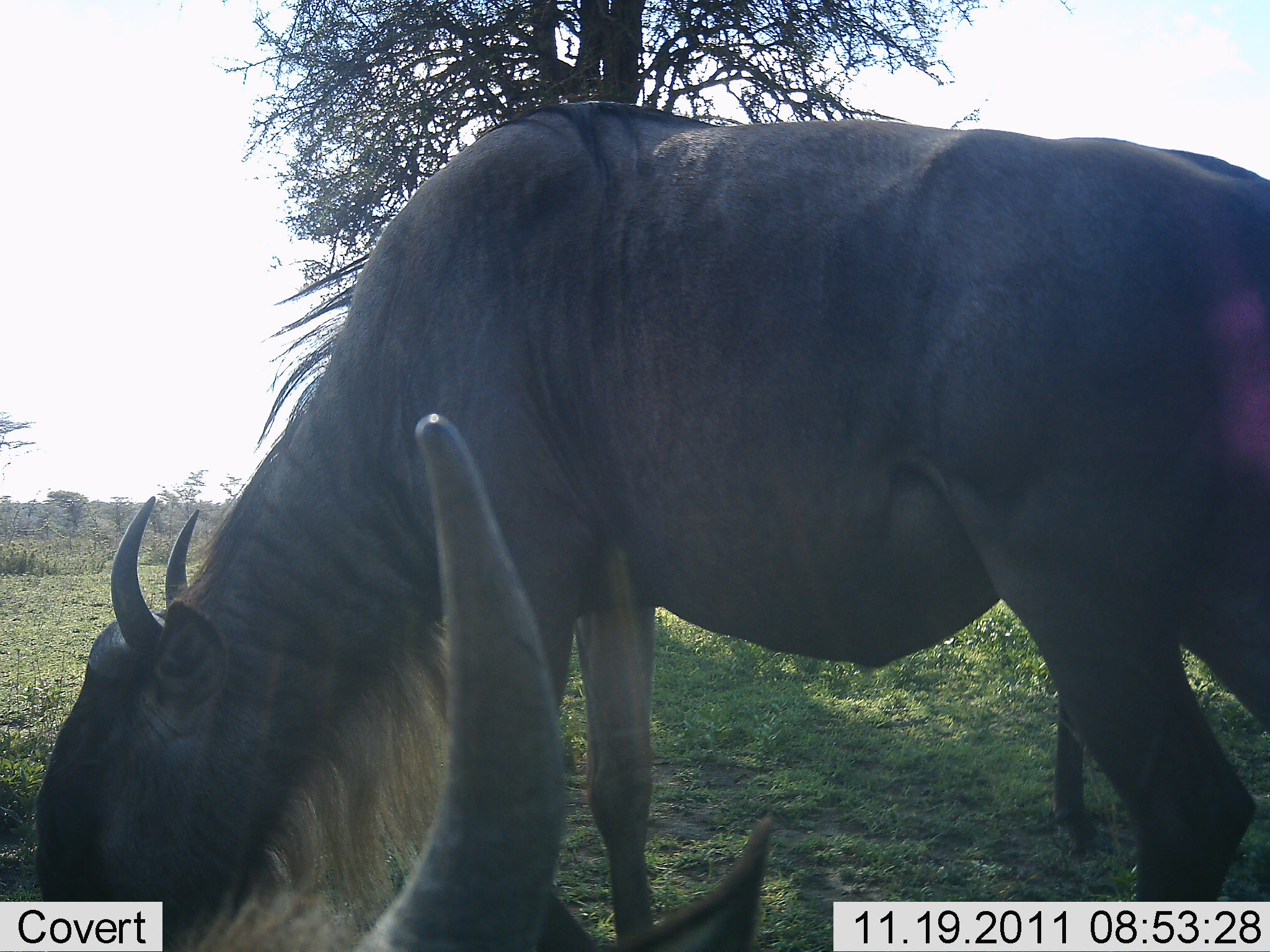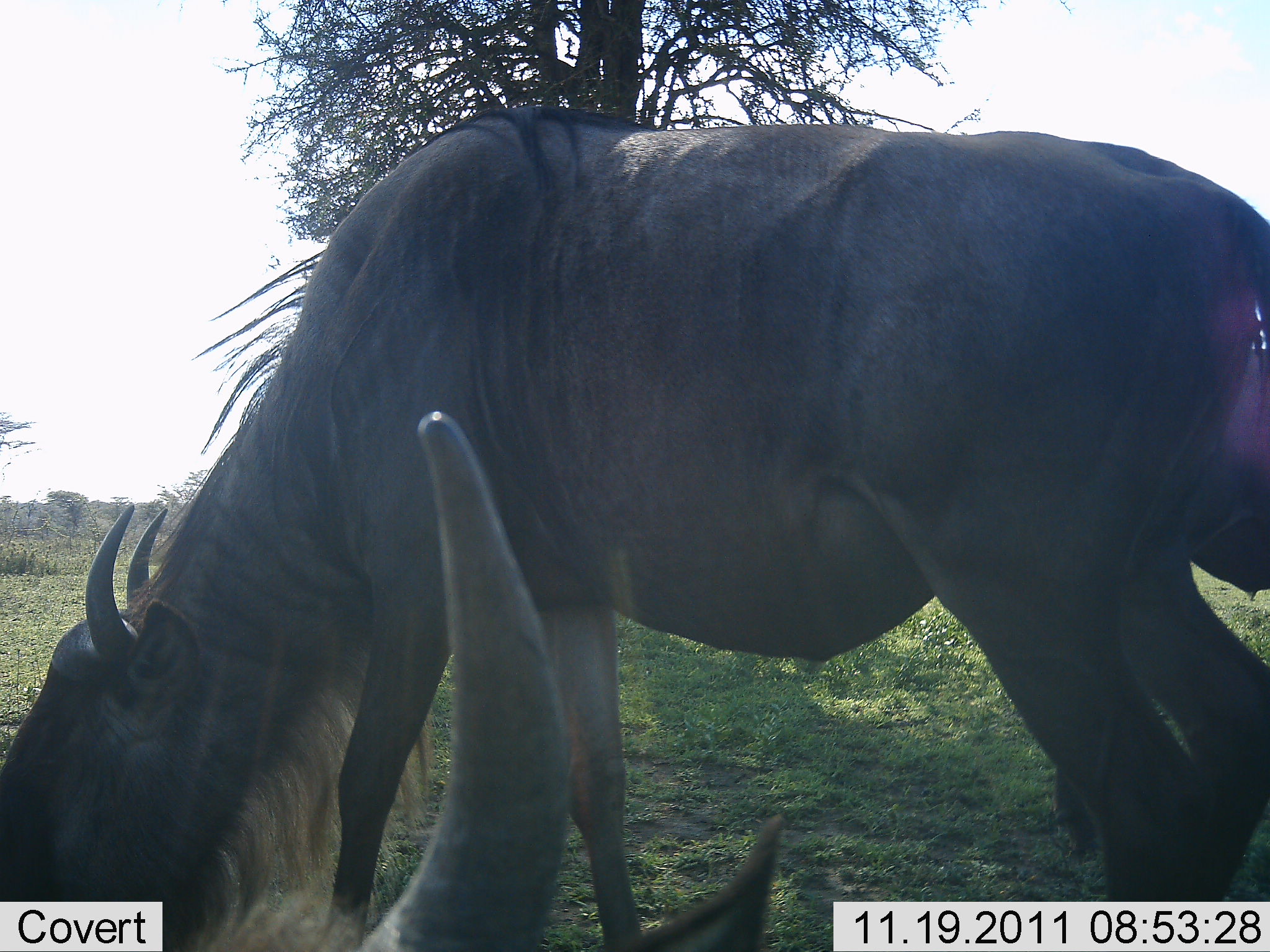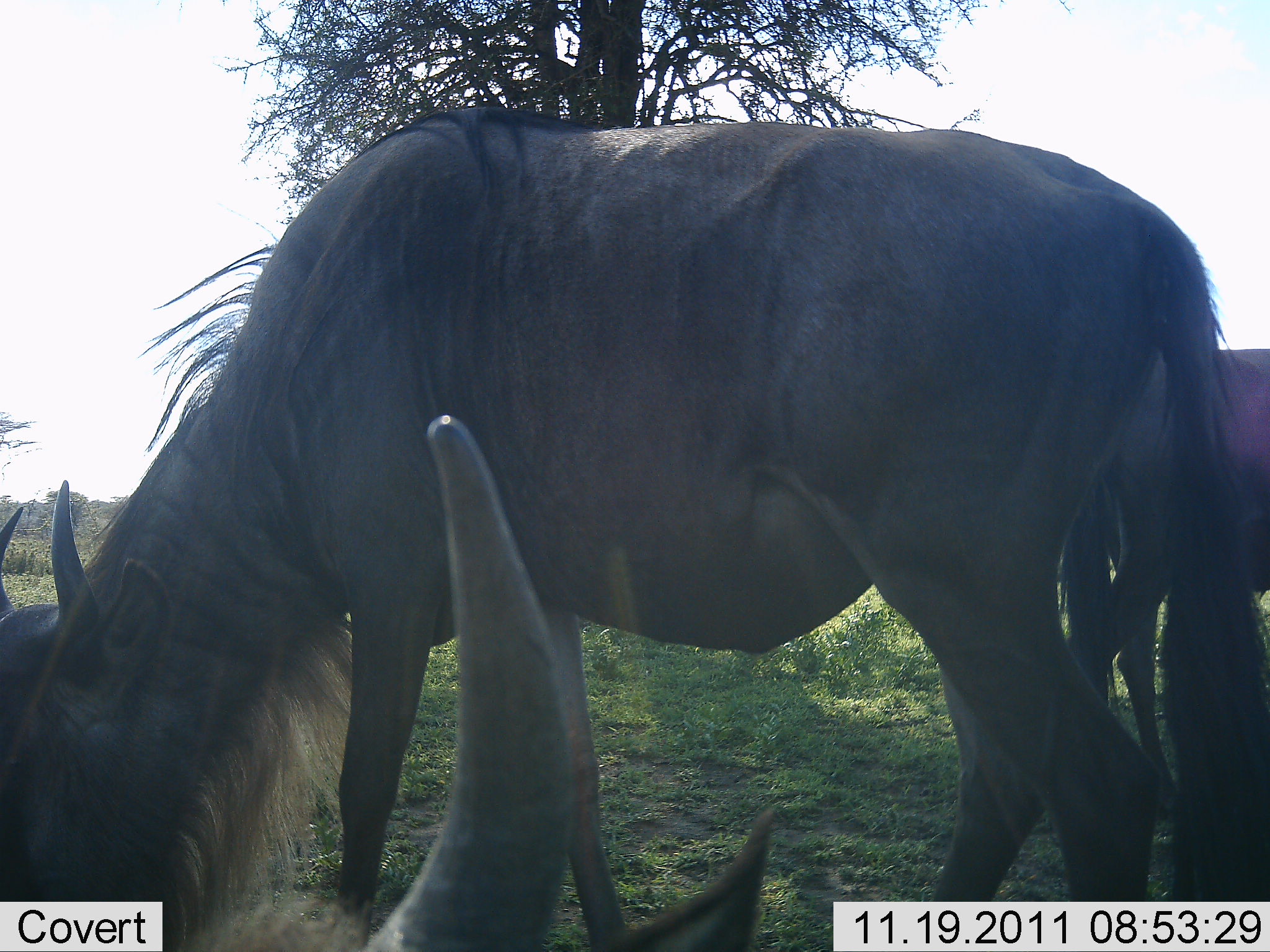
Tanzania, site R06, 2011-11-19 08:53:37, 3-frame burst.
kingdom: Animalia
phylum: Chordata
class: Mammalia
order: Artiodactyla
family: Bovidae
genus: Connochaetes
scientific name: Connochaetes taurinus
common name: blue wildebeest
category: wildebeest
Wildebeest (blue wildebeest) (Connochaetes taurinus), count 3. Behavior (volunteer vote fractions): standing 33%, resting 33%, moving 0%, interacting 0%. Young present (vote fraction): 0%. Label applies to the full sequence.